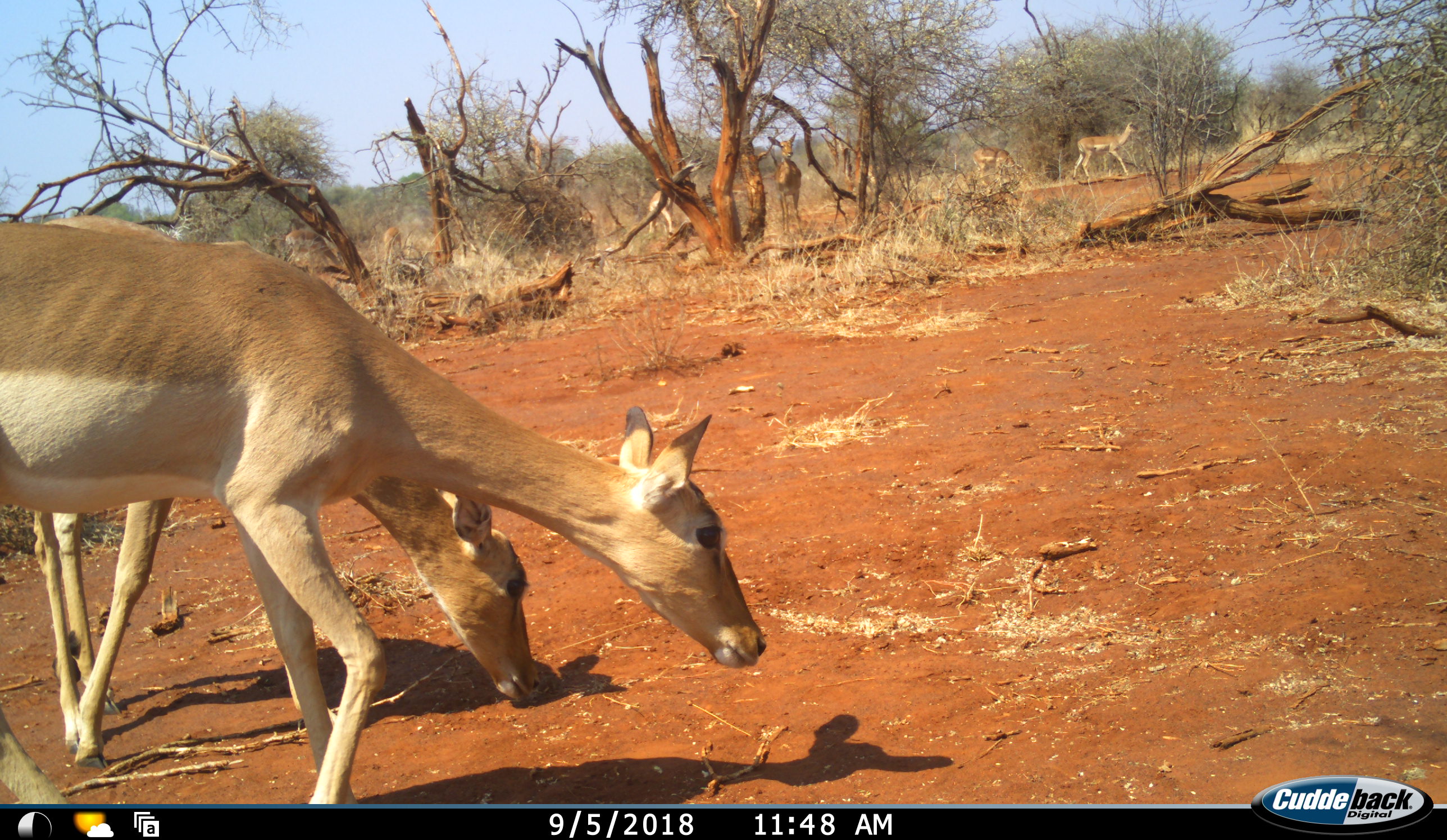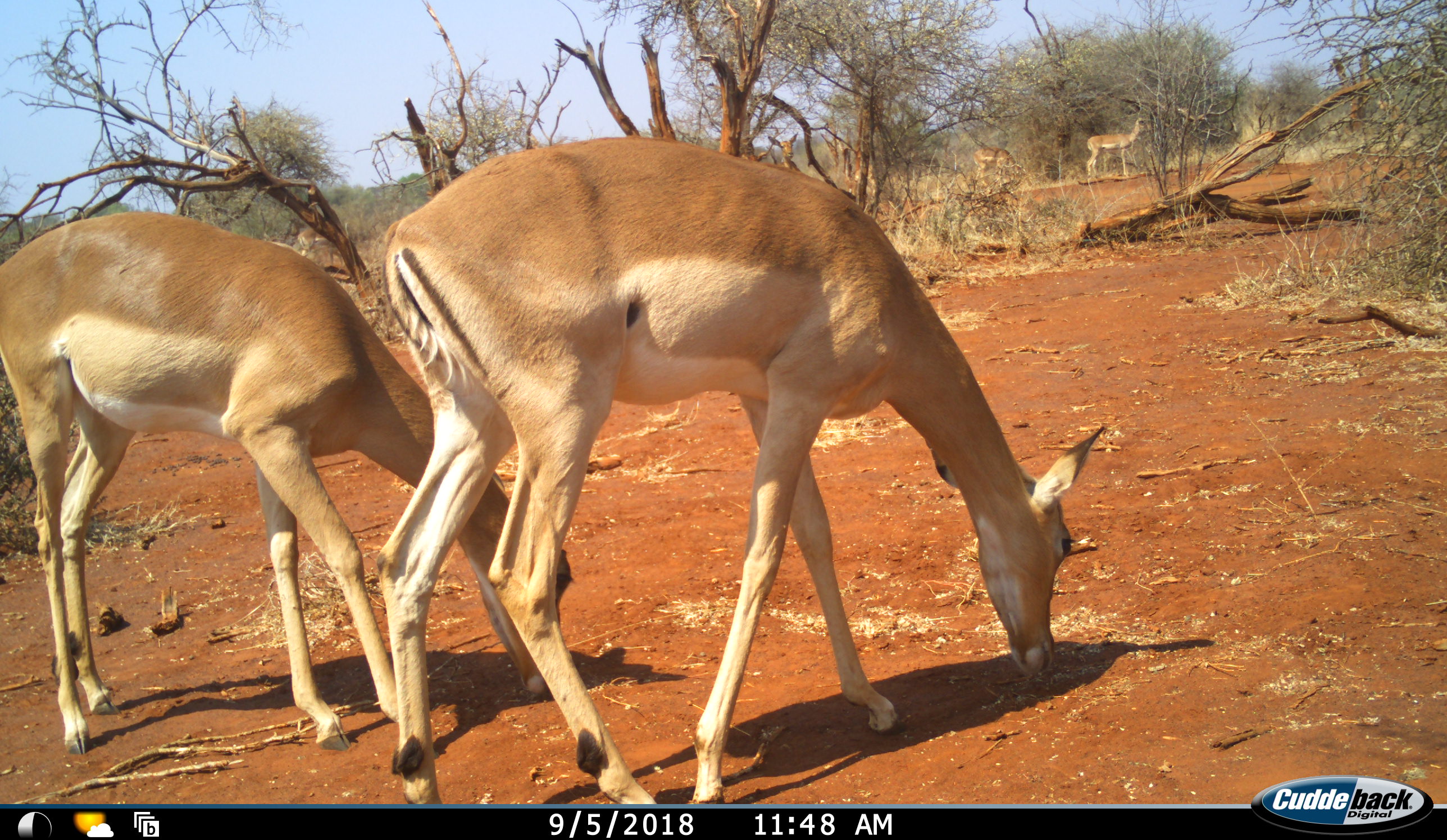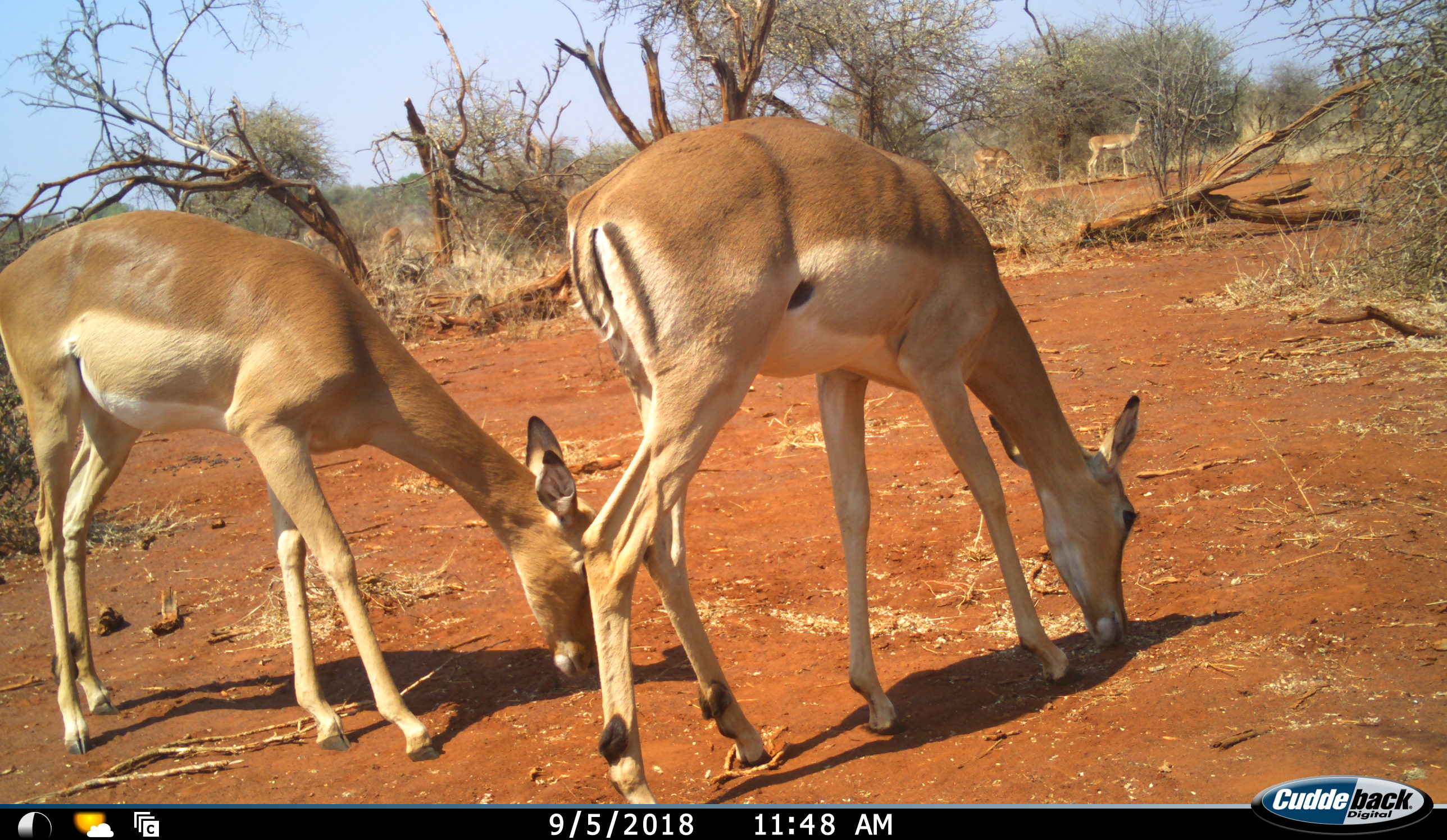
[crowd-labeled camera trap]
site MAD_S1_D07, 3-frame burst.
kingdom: Animalia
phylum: Chordata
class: Mammalia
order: Artiodactyla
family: Bovidae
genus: Aepyceros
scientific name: Aepyceros melampus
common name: impala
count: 4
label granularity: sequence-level